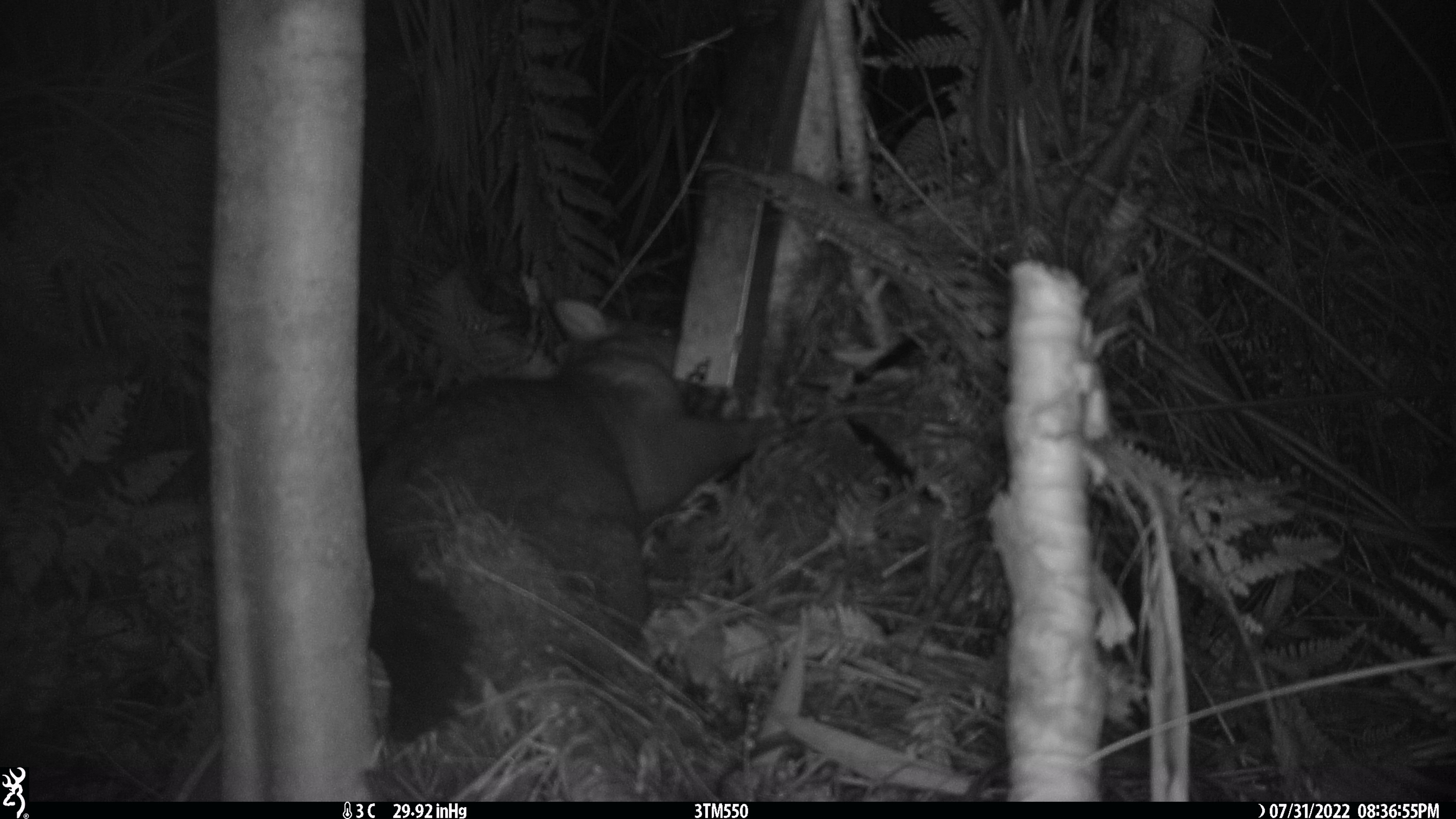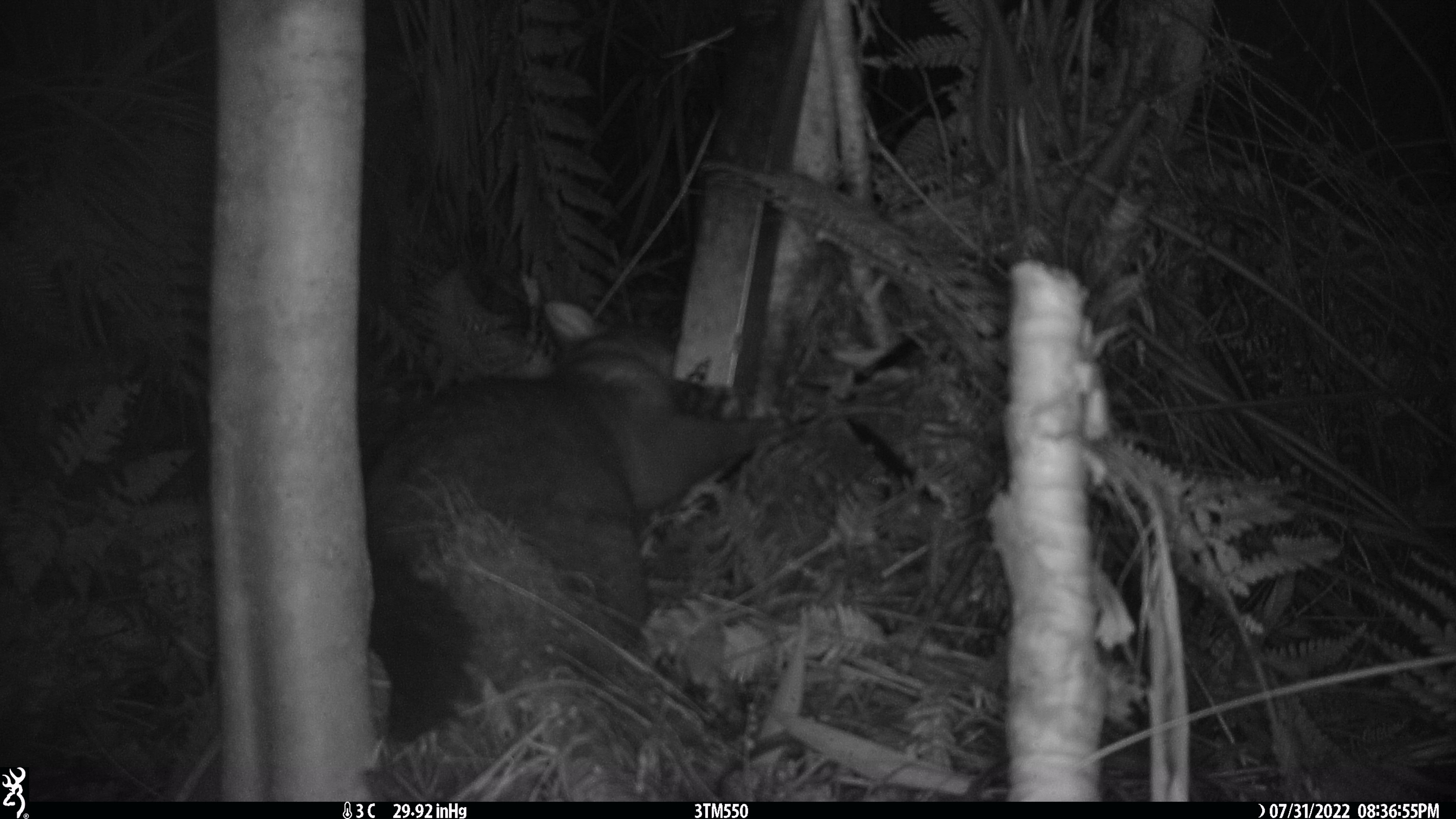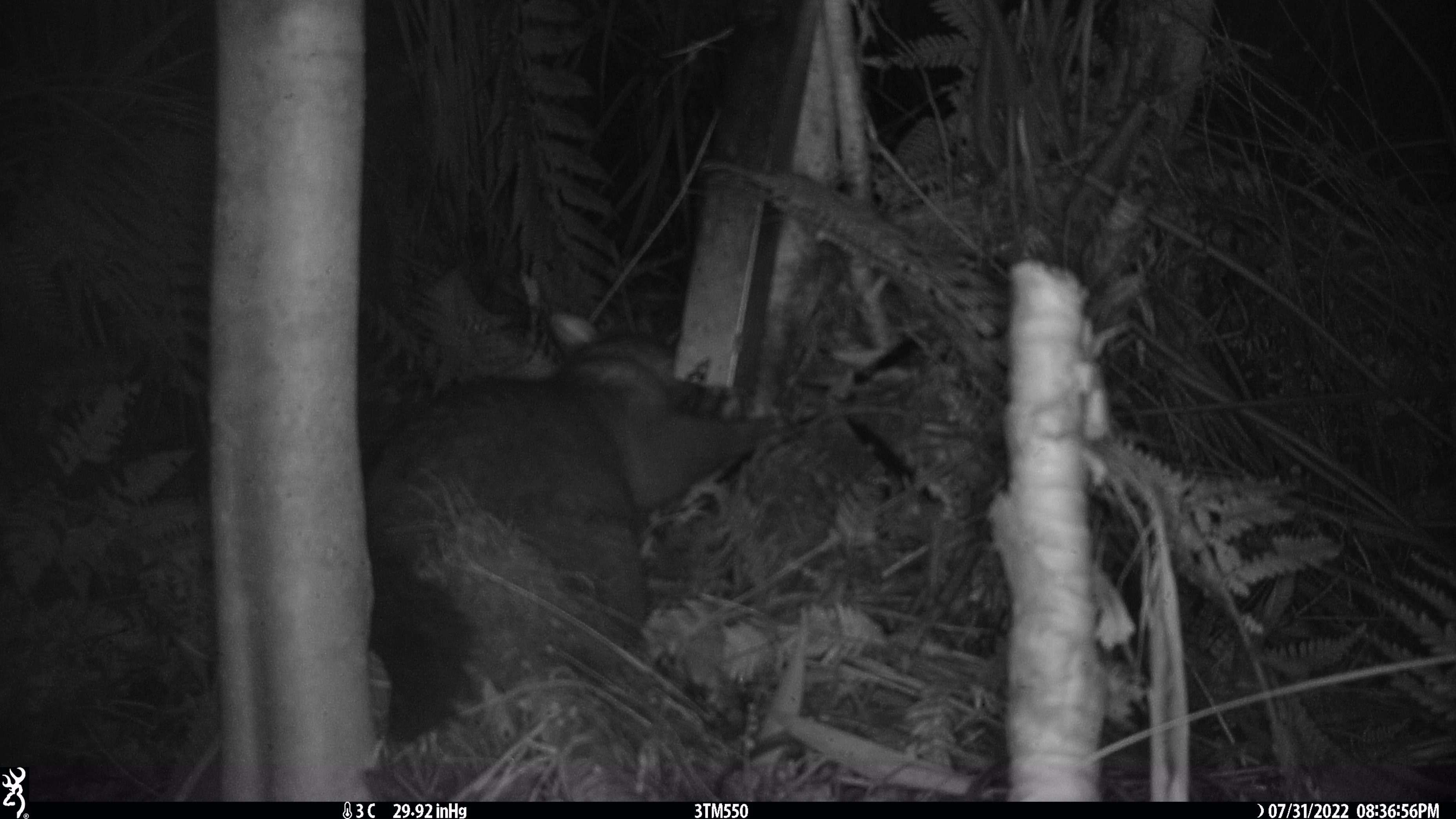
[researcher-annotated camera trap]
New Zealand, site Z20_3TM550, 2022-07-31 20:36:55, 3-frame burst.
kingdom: Animalia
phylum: Chordata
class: Mammalia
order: Diprotodontia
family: Phalangeridae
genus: Trichosurus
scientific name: Trichosurus vulpecula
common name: common brushtail possum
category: possum